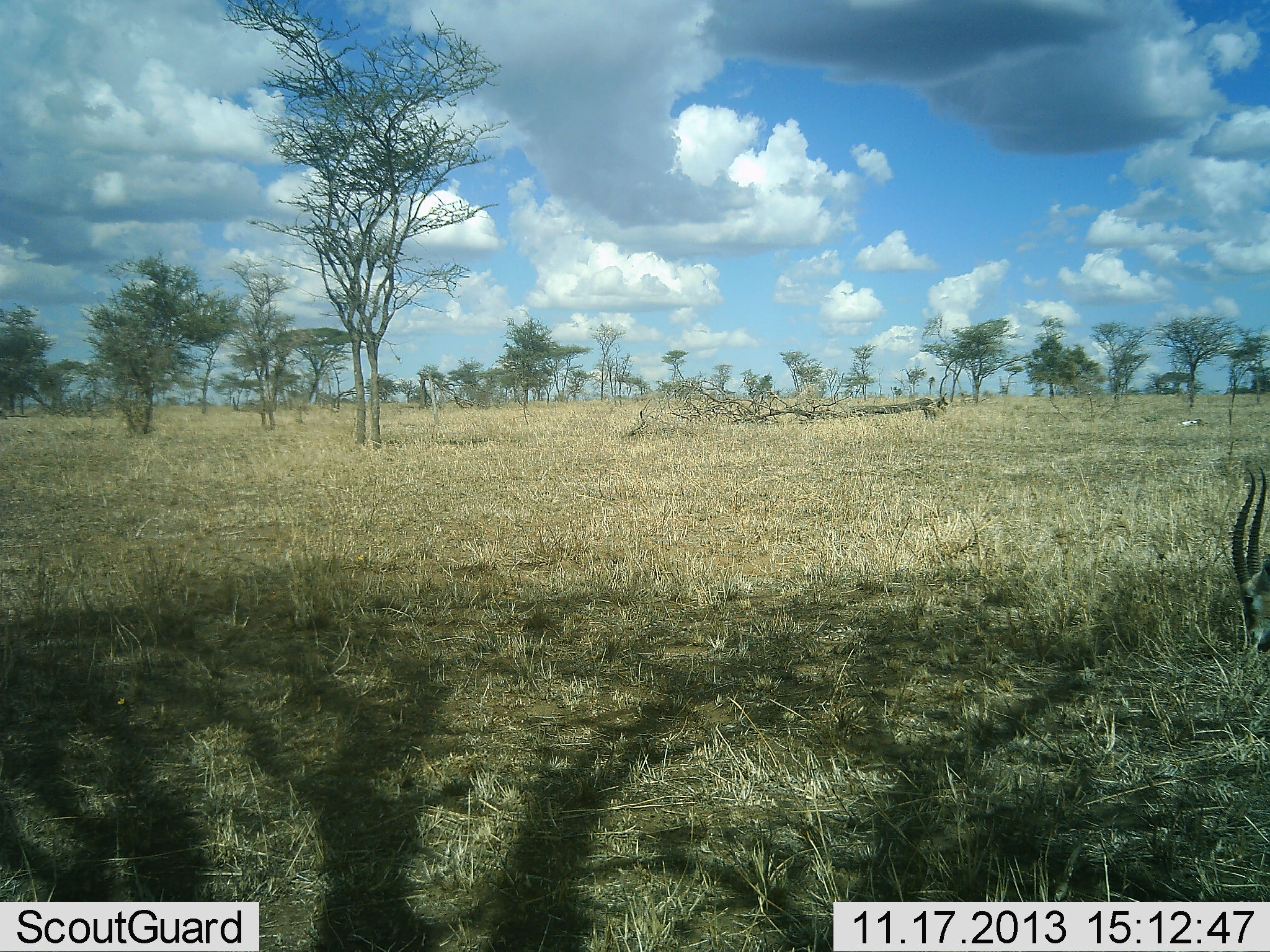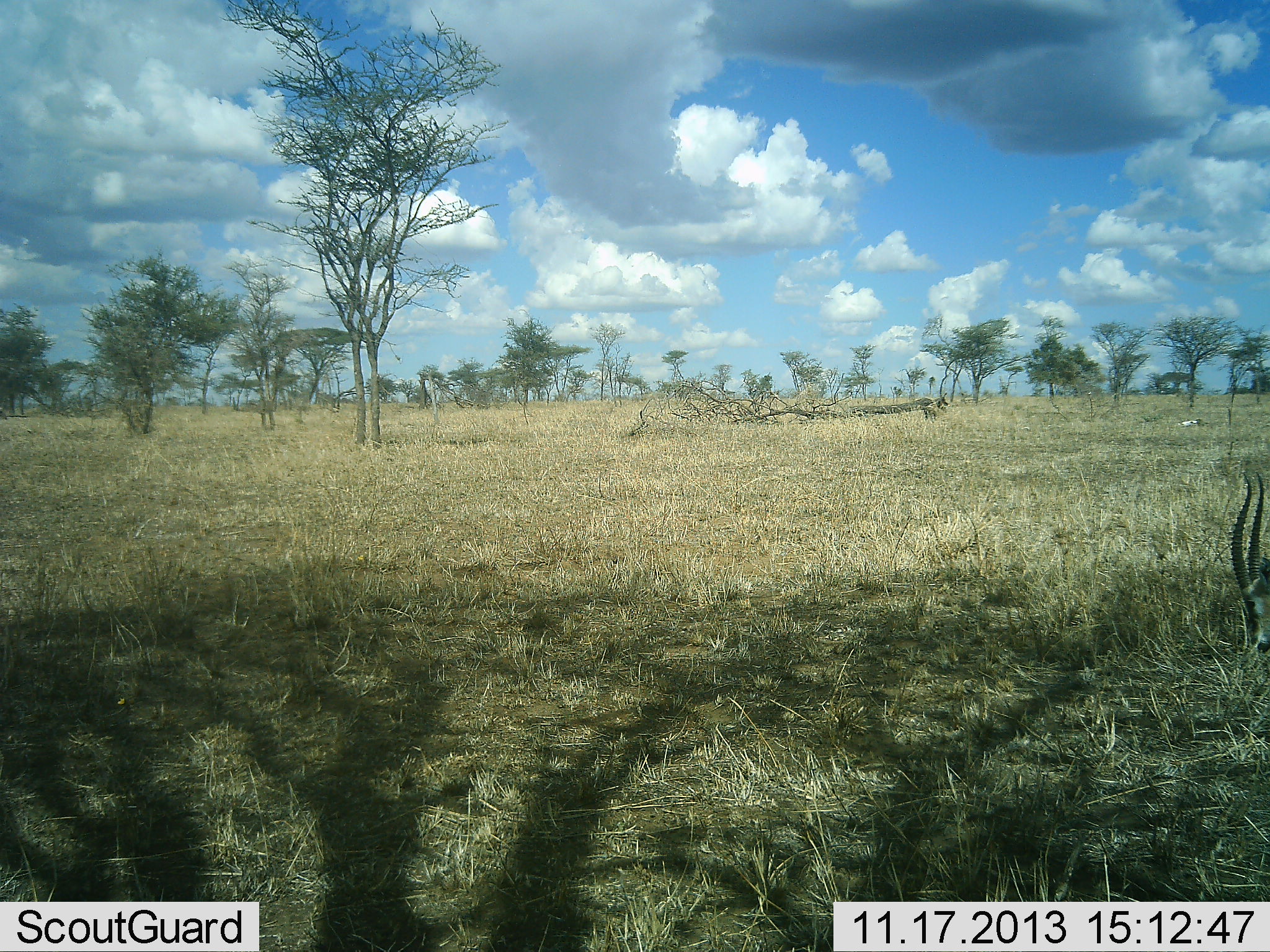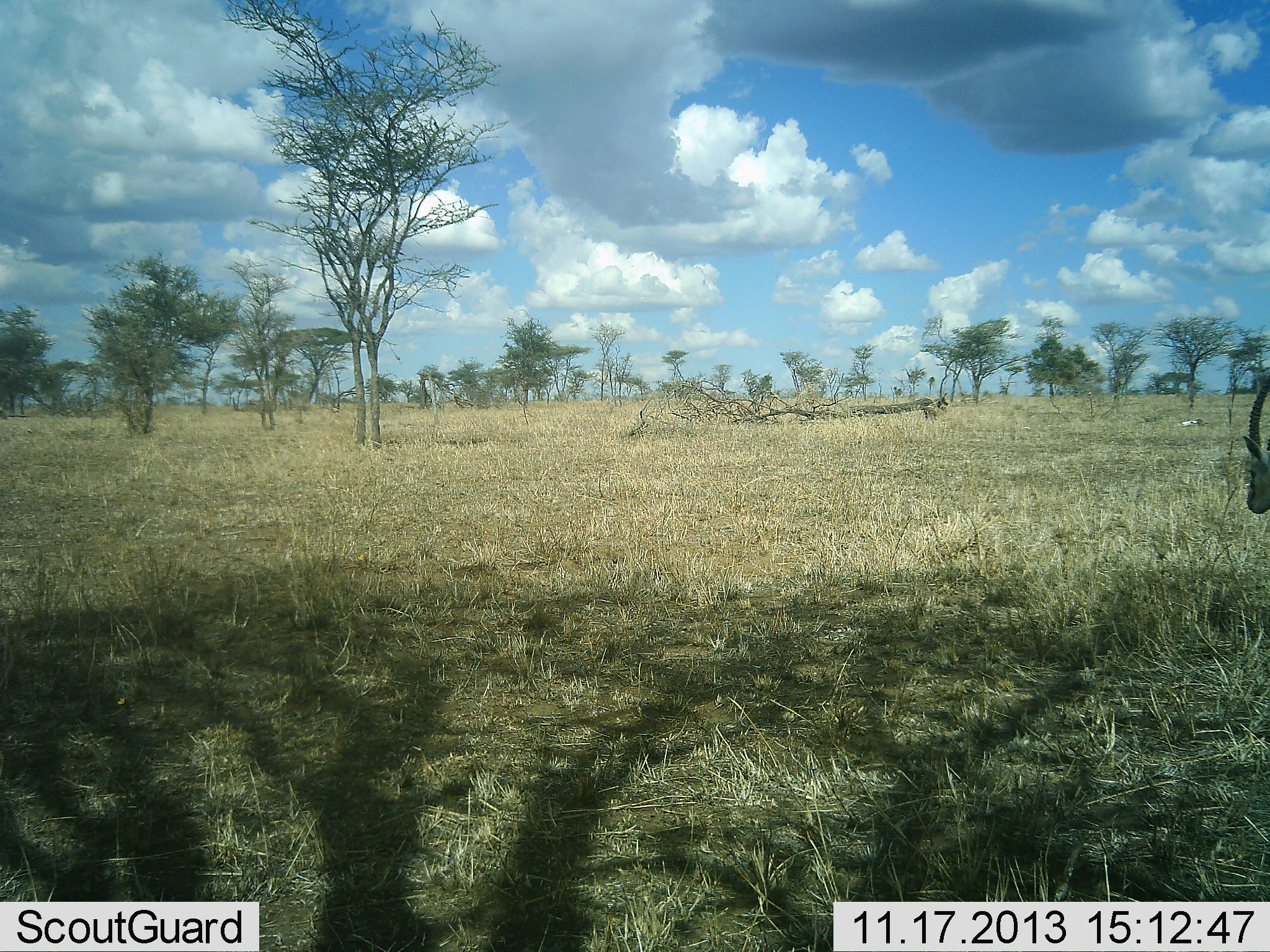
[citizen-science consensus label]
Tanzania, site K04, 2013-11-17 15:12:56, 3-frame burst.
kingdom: Animalia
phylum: Chordata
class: Mammalia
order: Artiodactyla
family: Bovidae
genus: Eudorcas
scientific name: Eudorcas thomsonii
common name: thomson's gazelle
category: gazellethomsons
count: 1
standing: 20%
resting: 0%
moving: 0%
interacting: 0%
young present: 0%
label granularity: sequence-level